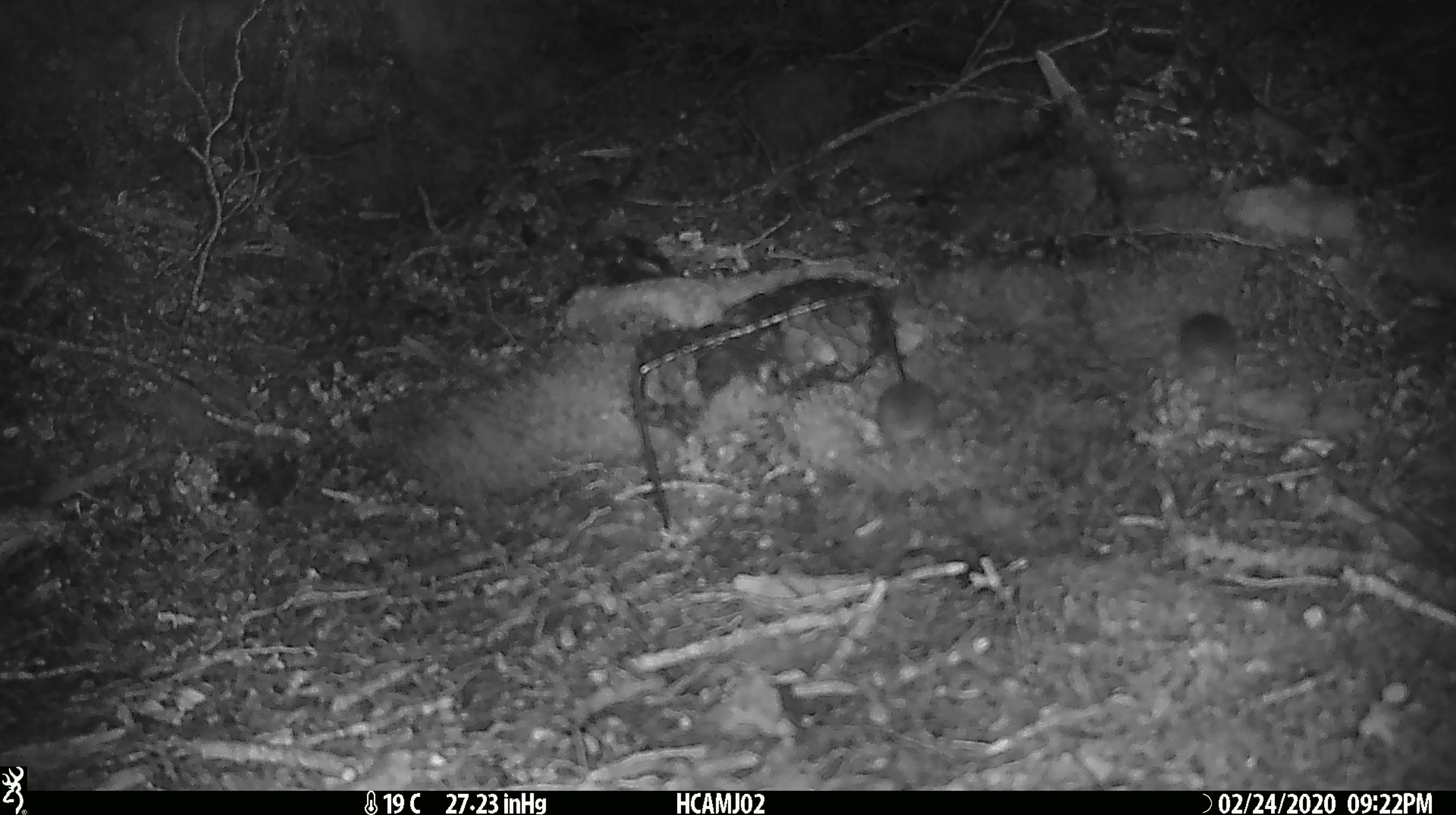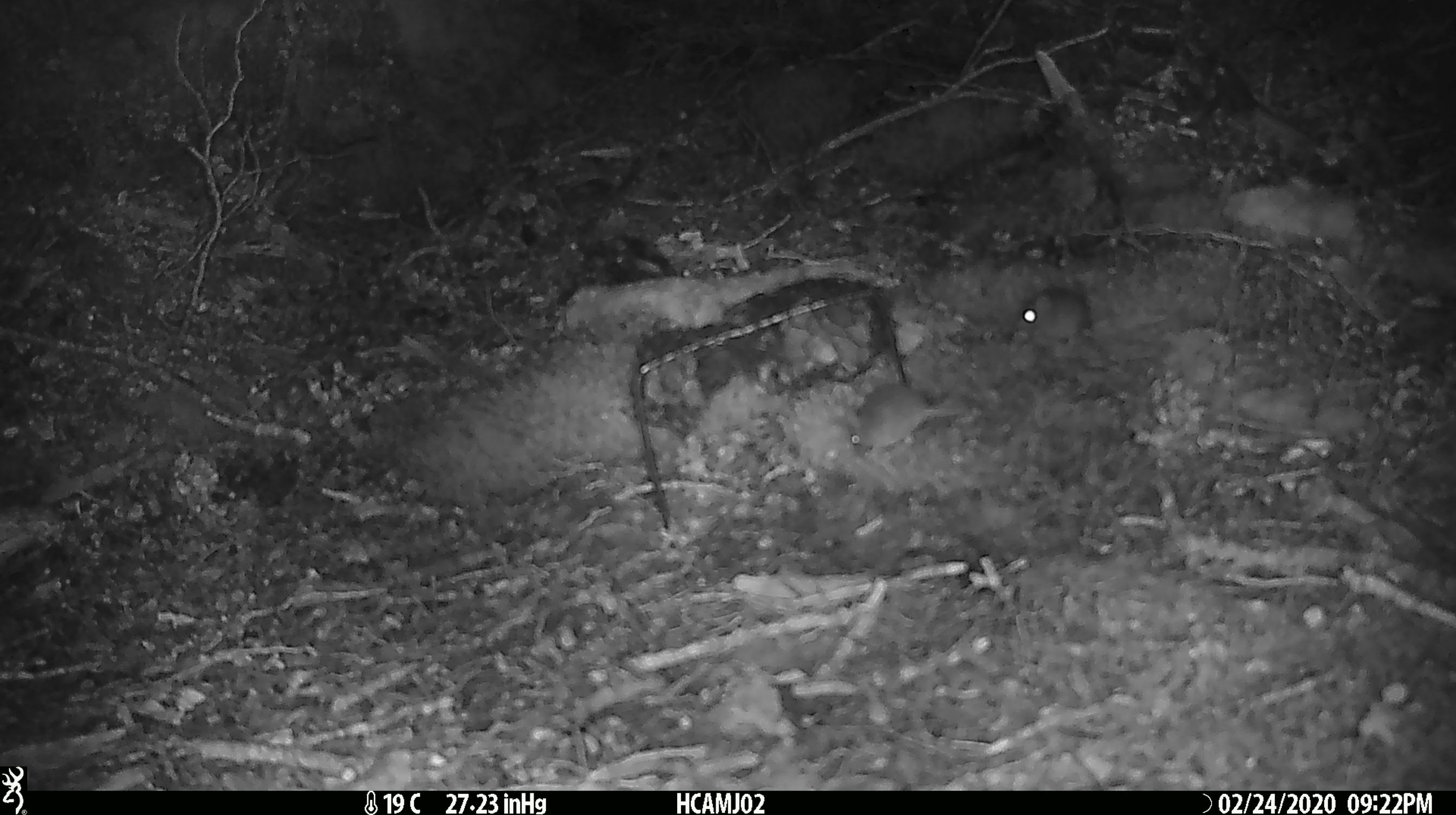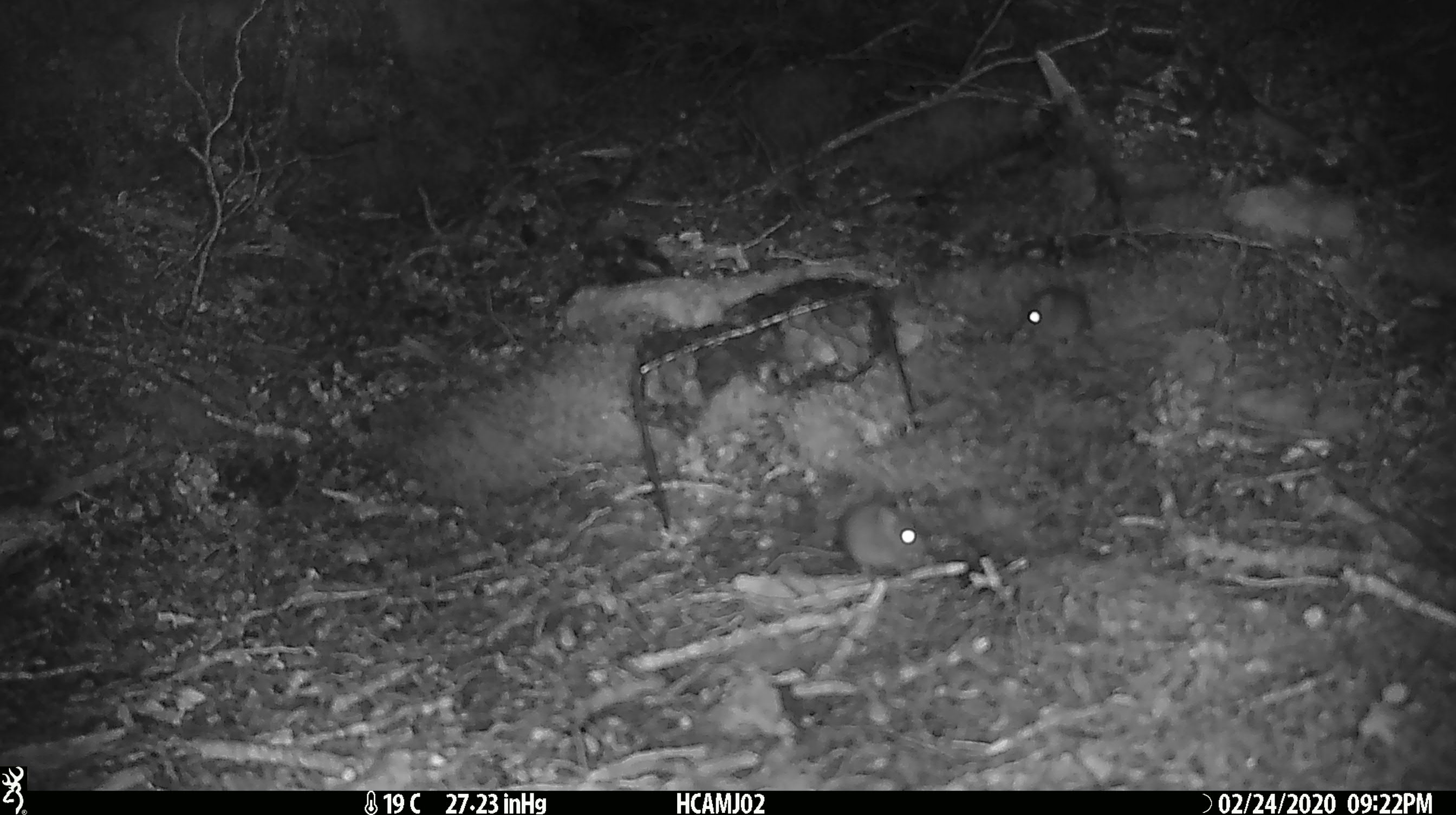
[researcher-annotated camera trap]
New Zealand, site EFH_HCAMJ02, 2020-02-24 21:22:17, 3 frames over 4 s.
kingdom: Animalia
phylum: Chordata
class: Mammalia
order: Rodentia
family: Muridae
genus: Mus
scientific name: Mus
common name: mouse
Mouse (Mus).